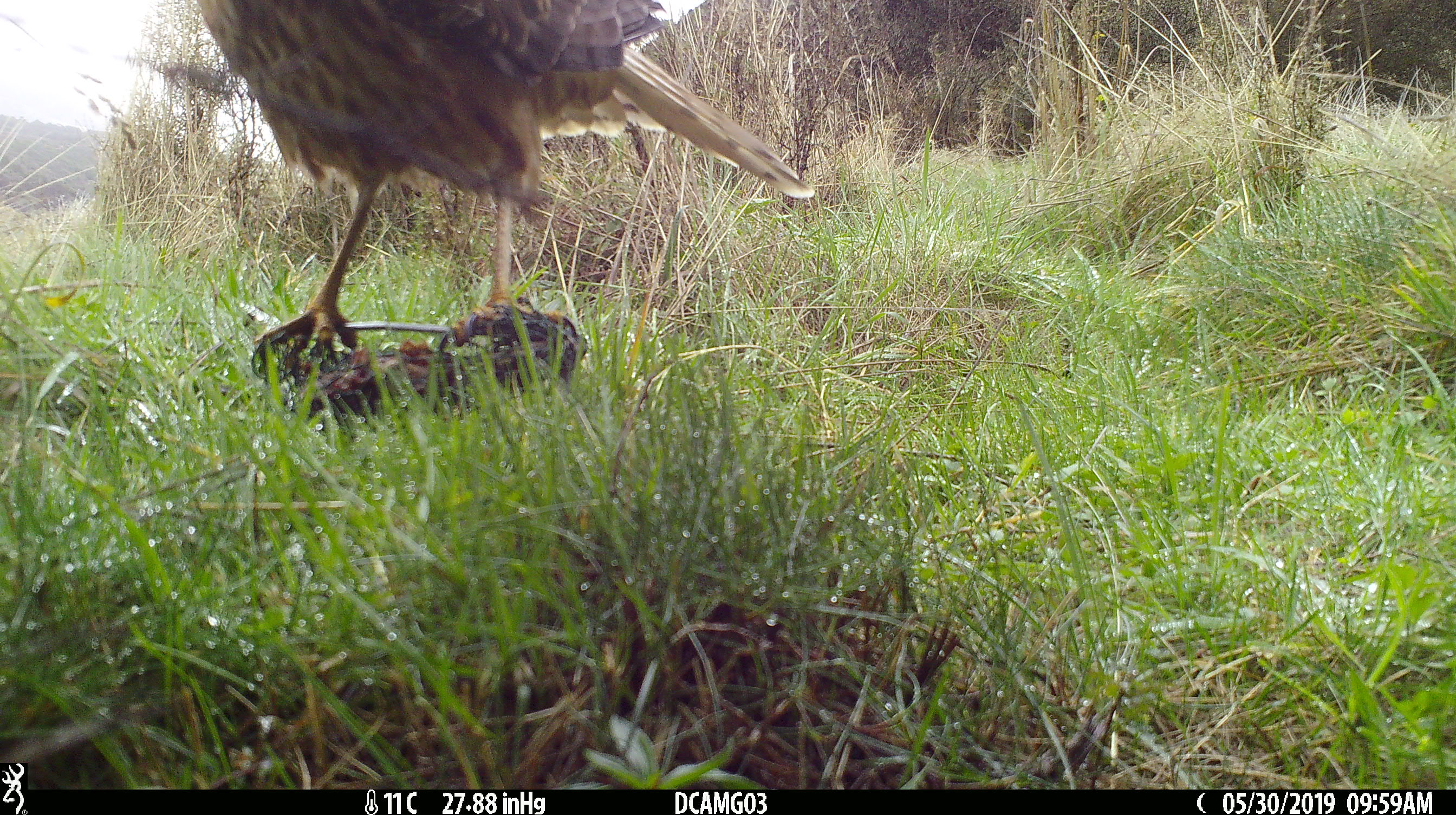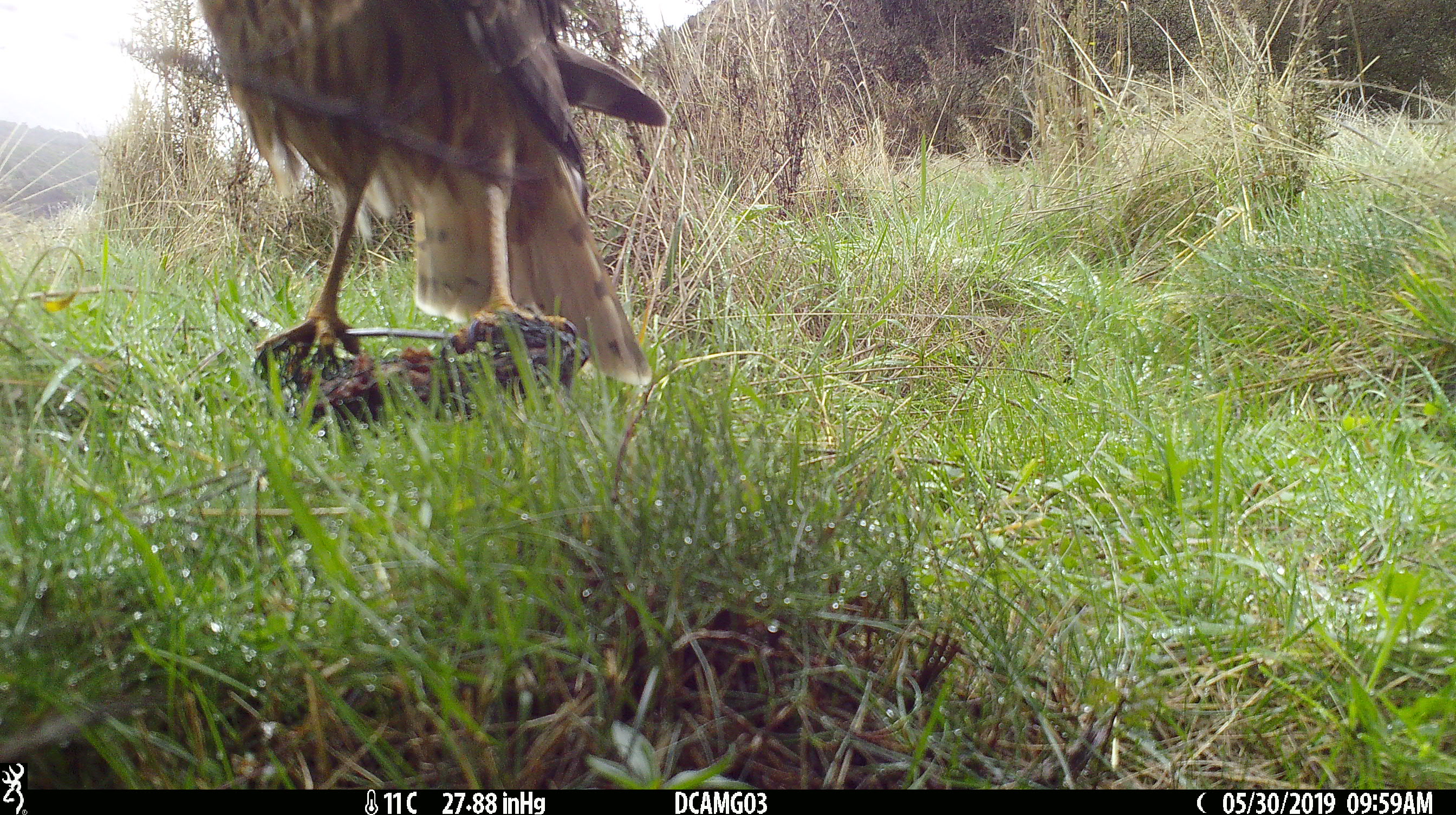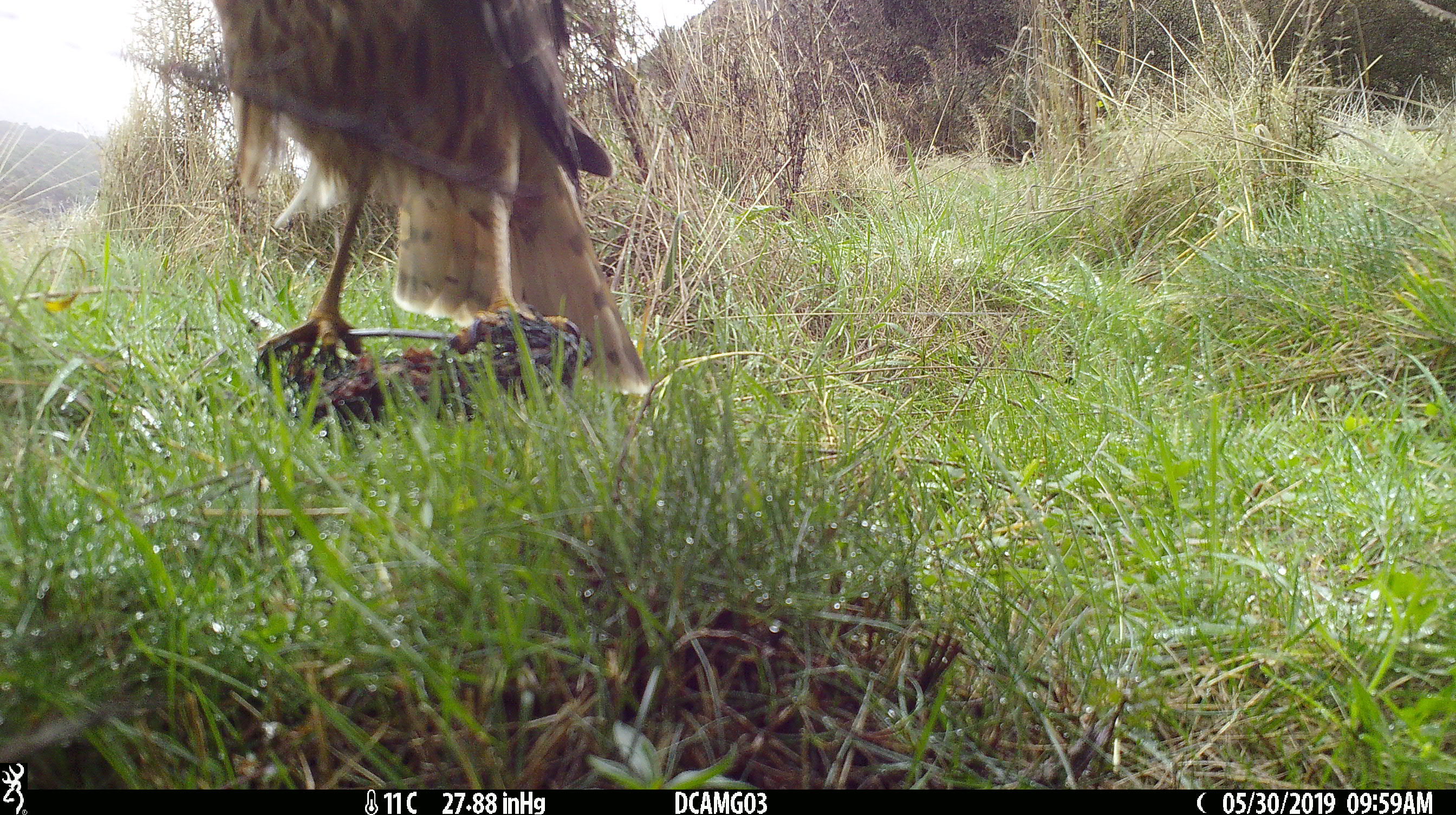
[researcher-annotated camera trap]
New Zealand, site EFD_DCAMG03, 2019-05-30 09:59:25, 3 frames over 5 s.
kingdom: Animalia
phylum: Chordata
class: Aves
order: Accipitriformes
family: Accipitridae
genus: Circus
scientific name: Circus approximans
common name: swamp harrier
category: harrier